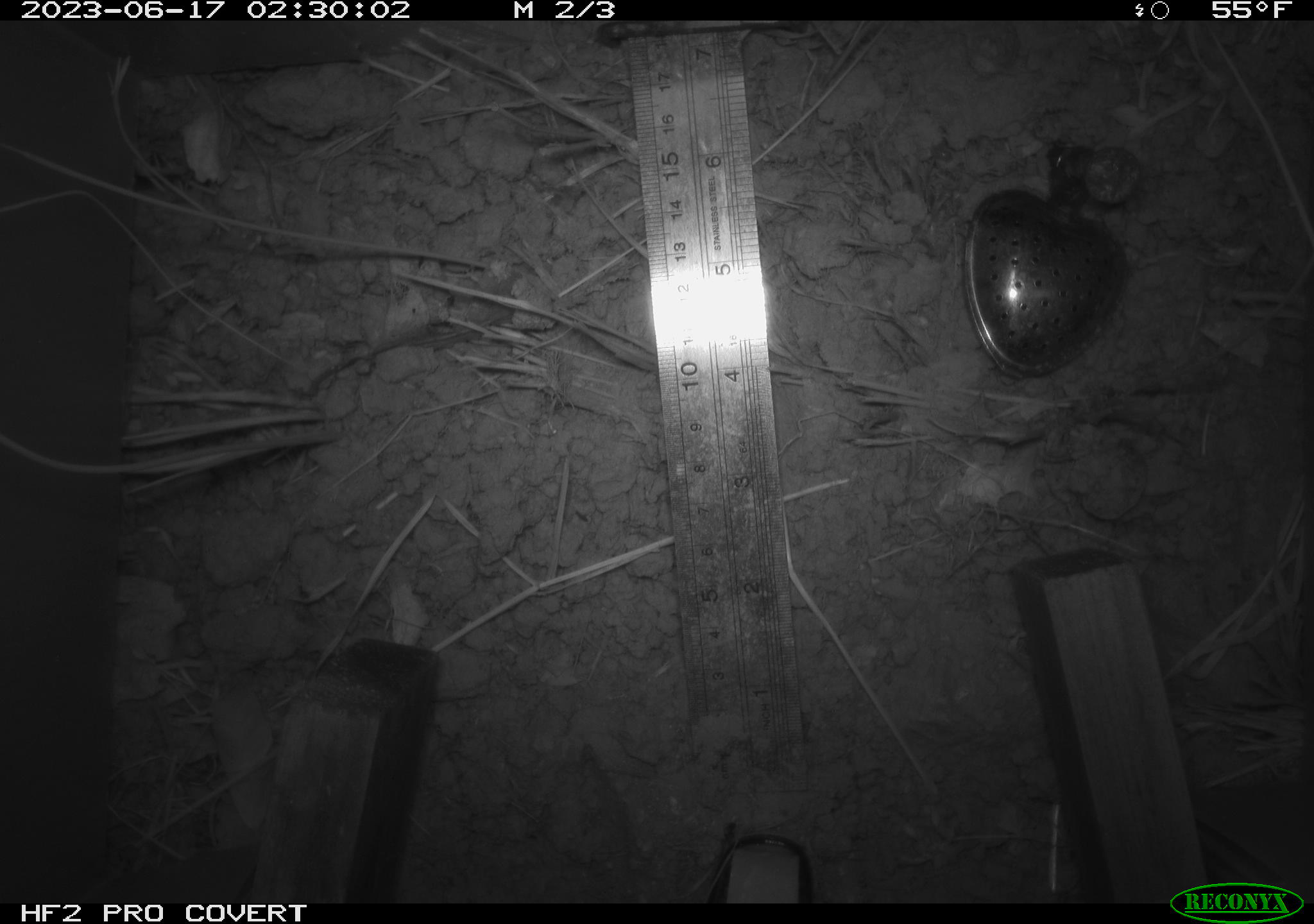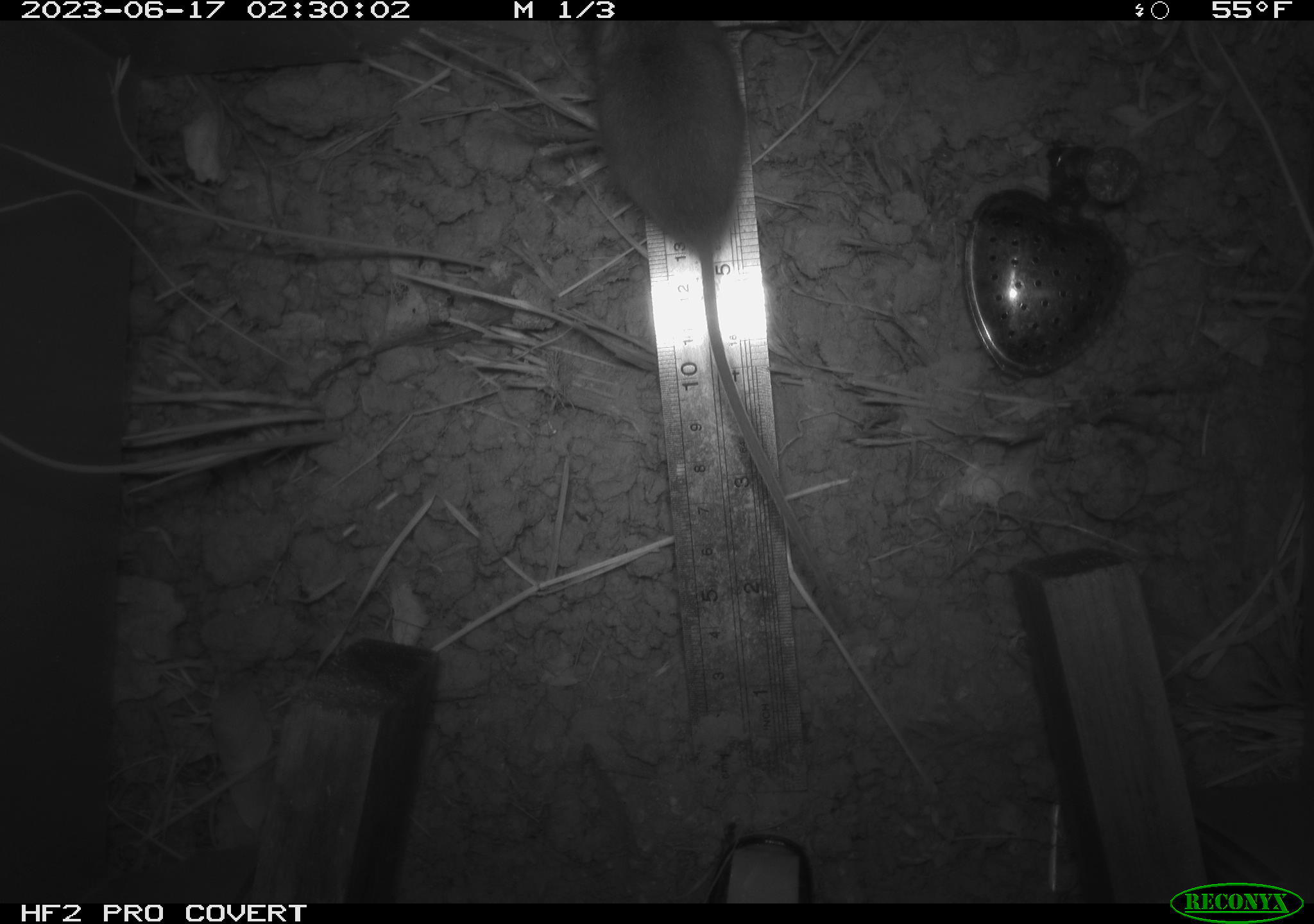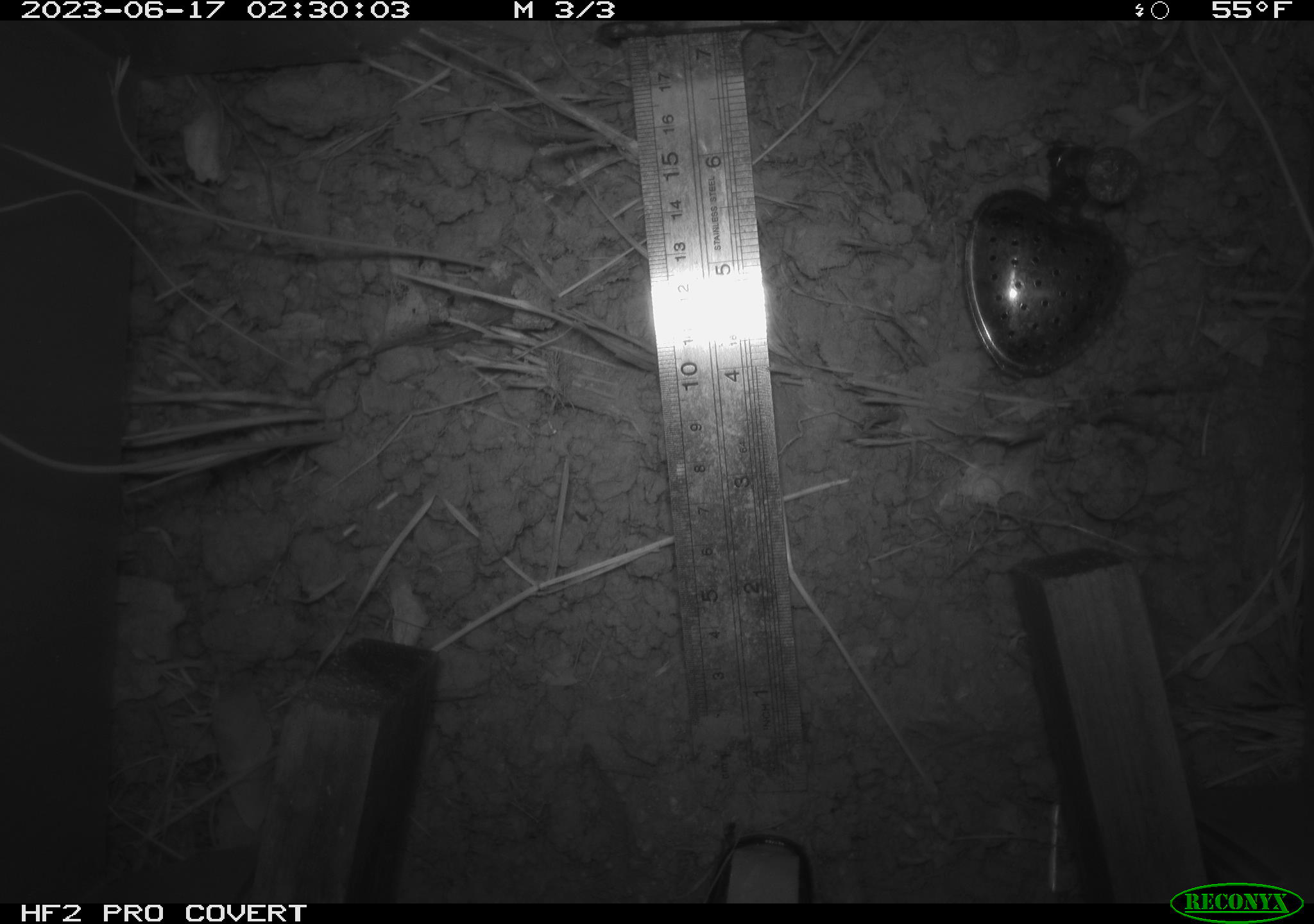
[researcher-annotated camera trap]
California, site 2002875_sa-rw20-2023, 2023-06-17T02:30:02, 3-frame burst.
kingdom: Animalia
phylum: Chordata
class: Mammalia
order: Rodentia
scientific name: Rodentia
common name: mouse species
Mouse species (Rodentia).